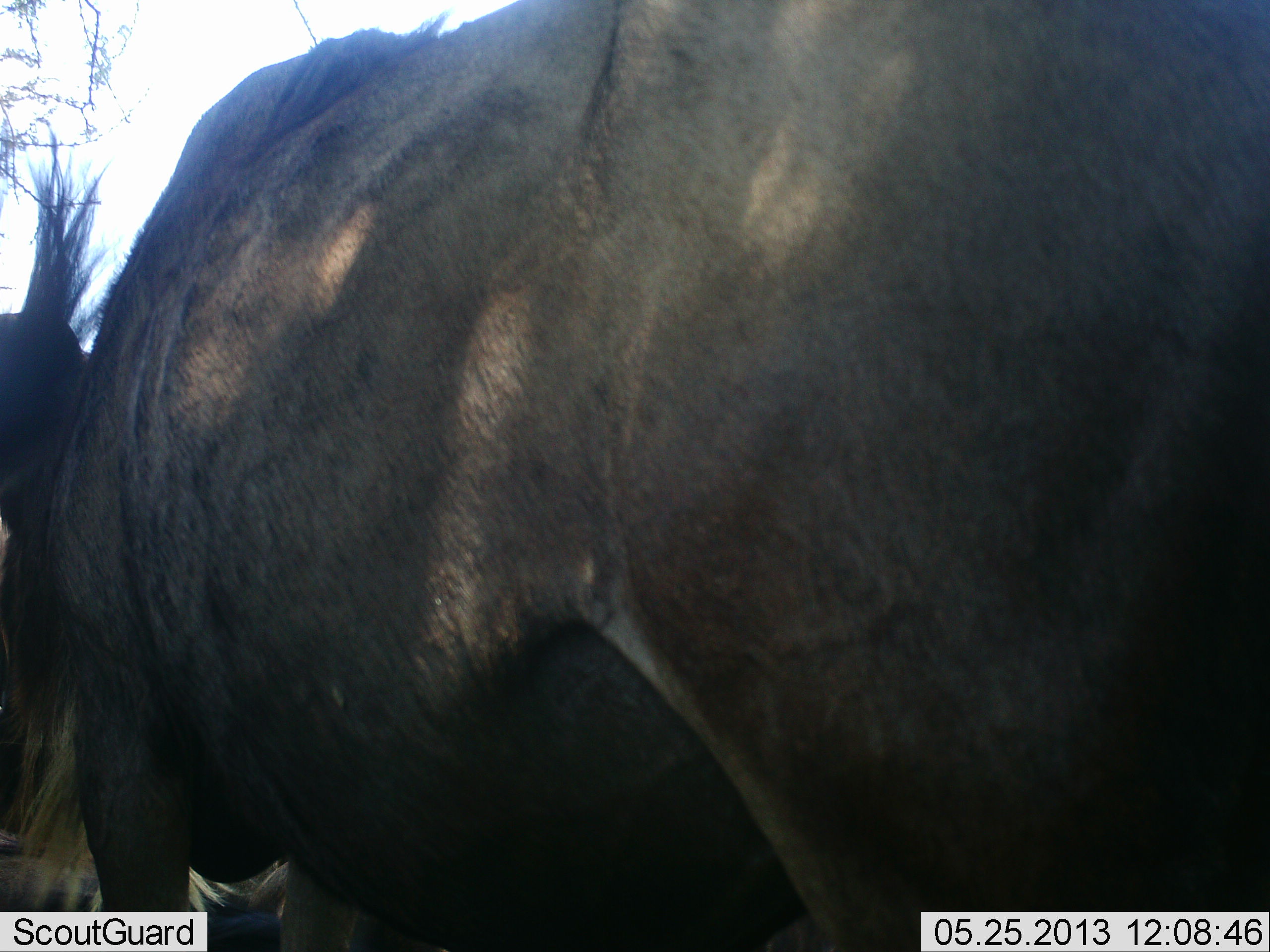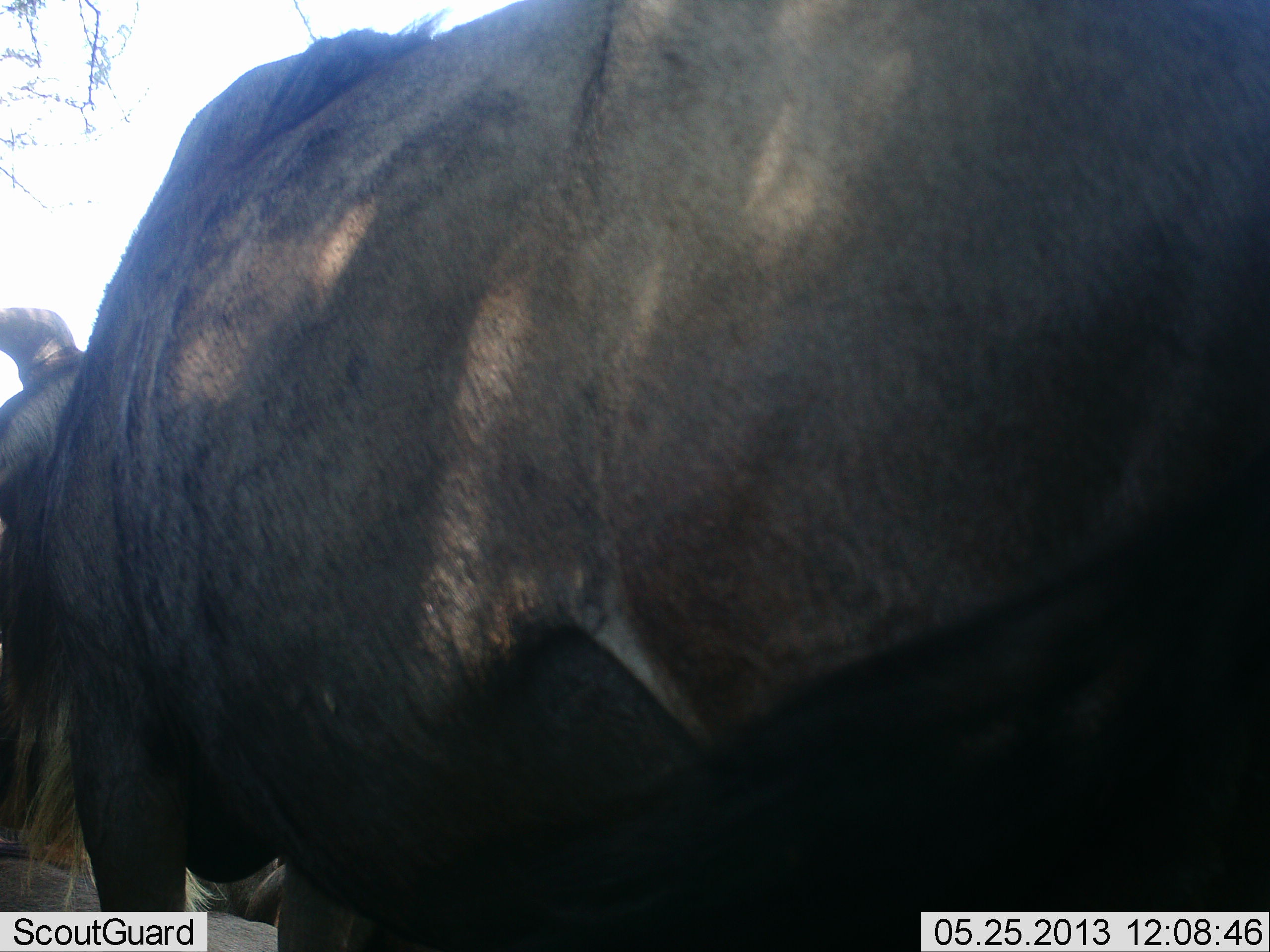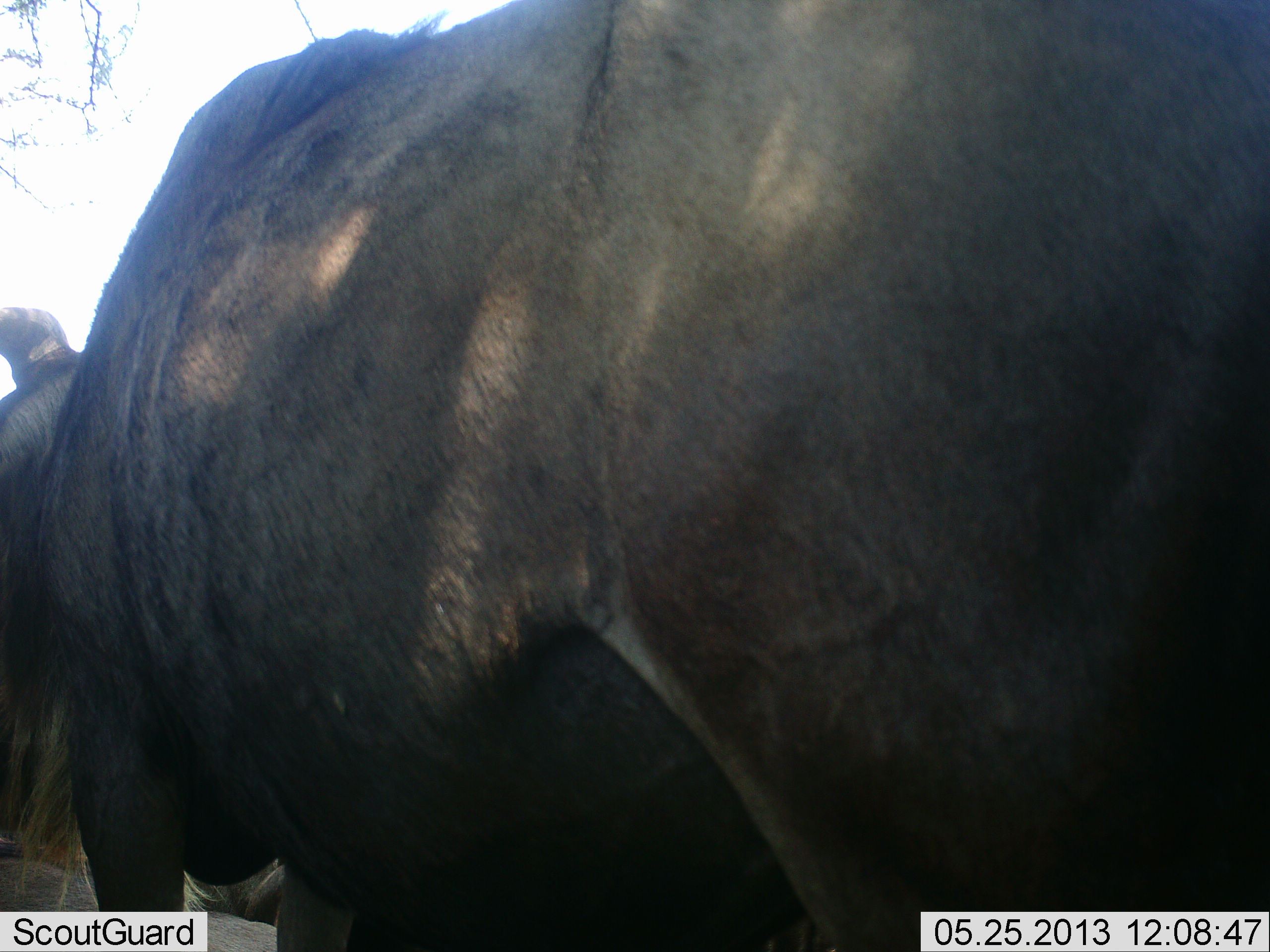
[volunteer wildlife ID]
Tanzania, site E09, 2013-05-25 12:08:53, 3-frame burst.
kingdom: Animalia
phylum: Chordata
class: Mammalia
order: Artiodactyla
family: Bovidae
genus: Connochaetes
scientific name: Connochaetes taurinus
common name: blue wildebeest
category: wildebeest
Wildebeest (blue wildebeest) (Connochaetes taurinus), count 1. Behavior (volunteer vote fractions): standing 96%, resting 0%, moving 0%, interacting 0%. Young present (vote fraction): 0%. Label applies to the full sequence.